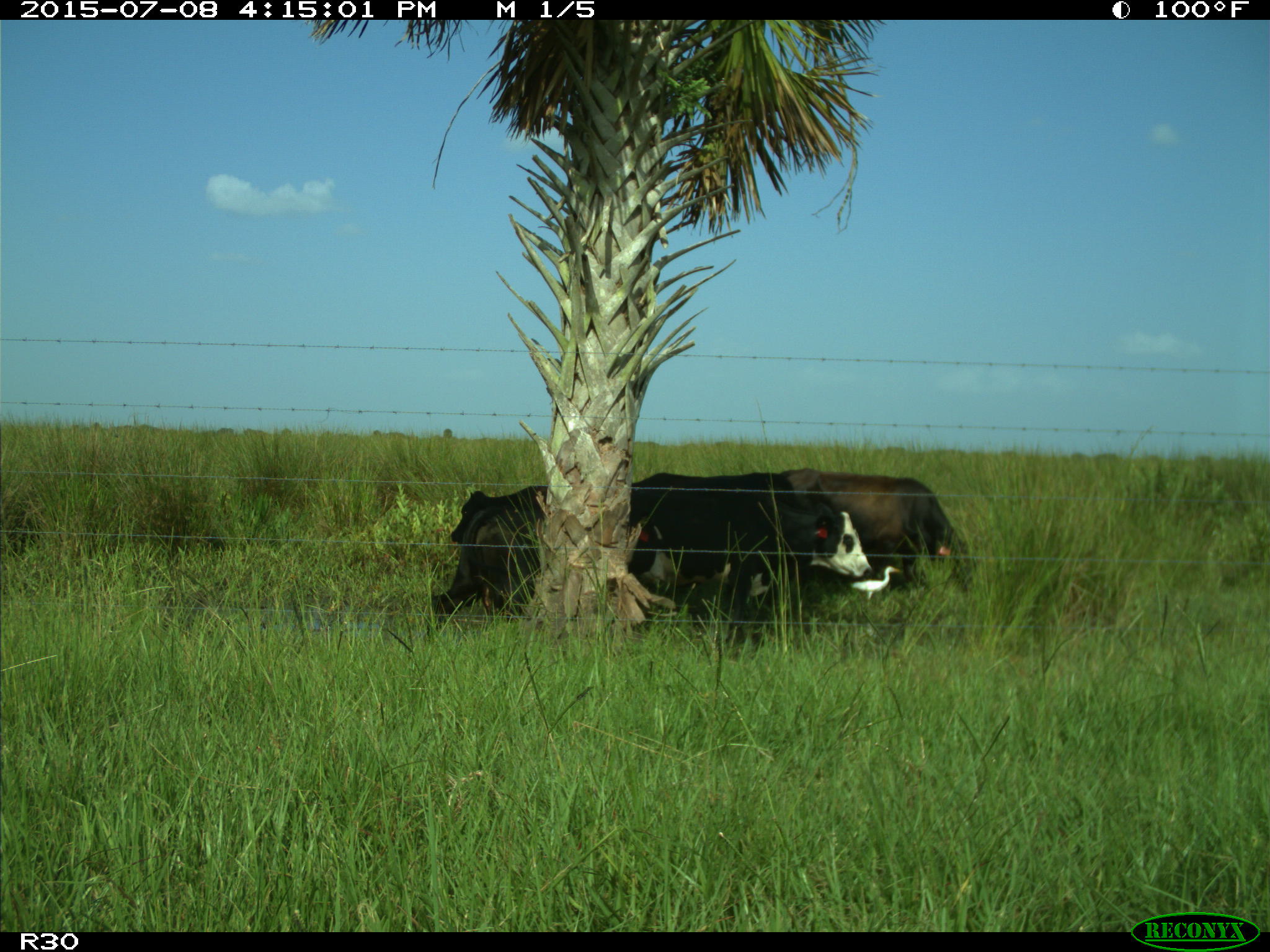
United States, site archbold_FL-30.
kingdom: Animalia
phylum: Chordata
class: Mammalia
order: Artiodactyla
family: Bovidae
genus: Bos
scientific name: Bos taurus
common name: domestic cow